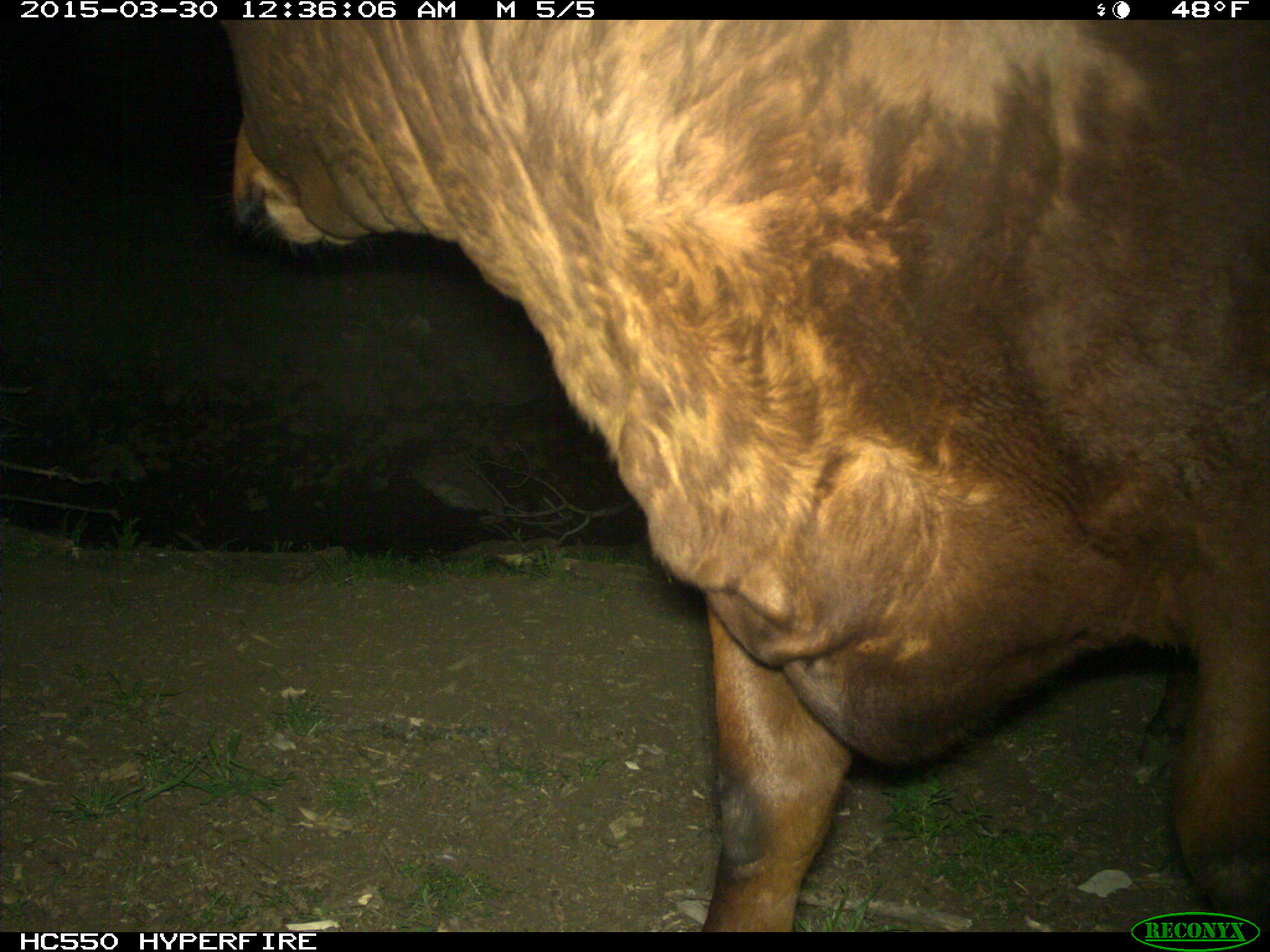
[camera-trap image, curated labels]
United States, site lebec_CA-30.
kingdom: Animalia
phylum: Chordata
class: Mammalia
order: Artiodactyla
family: Bovidae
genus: Bos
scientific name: Bos taurus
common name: domestic cow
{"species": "Bos taurus (domestic cow)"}